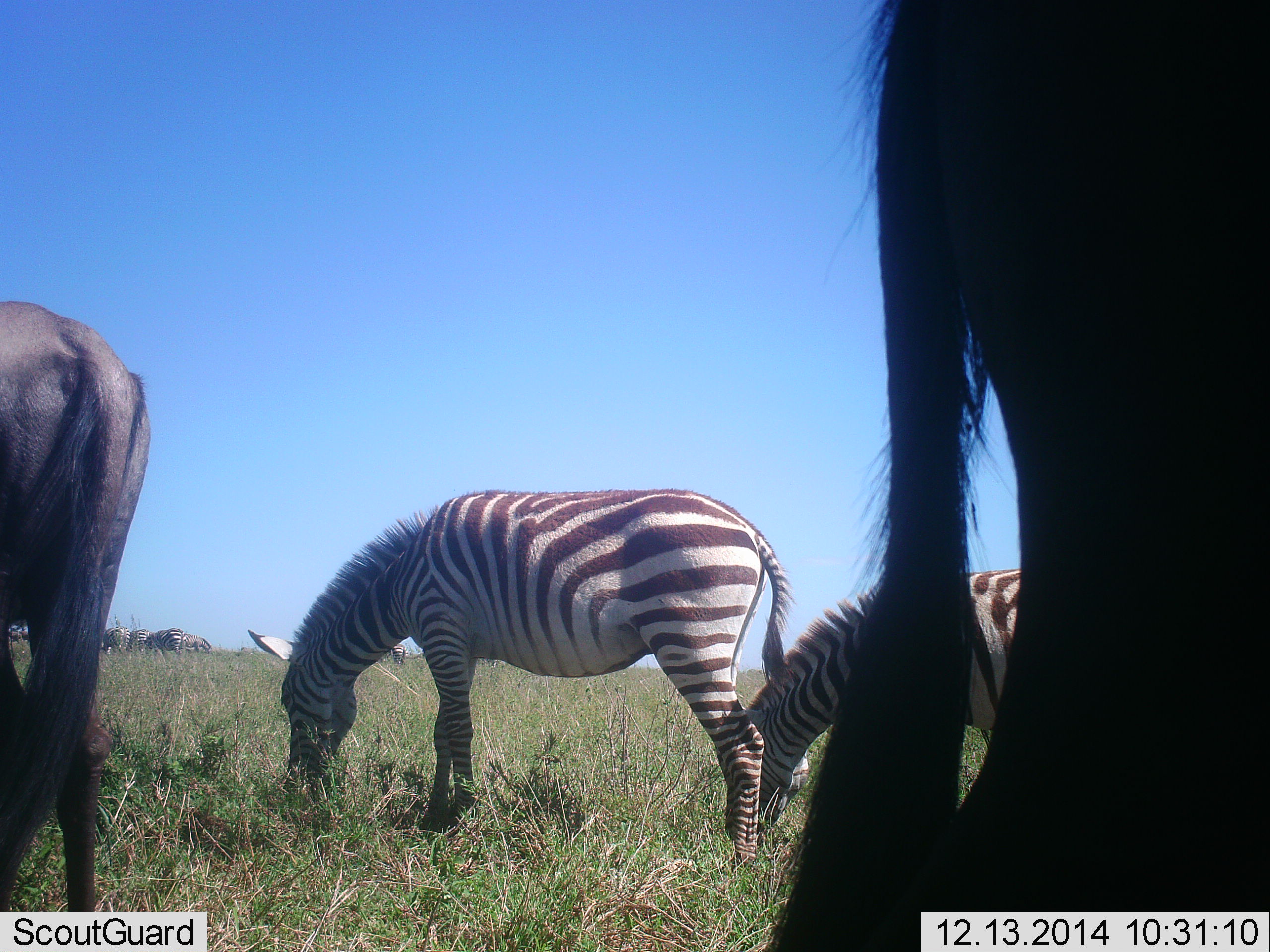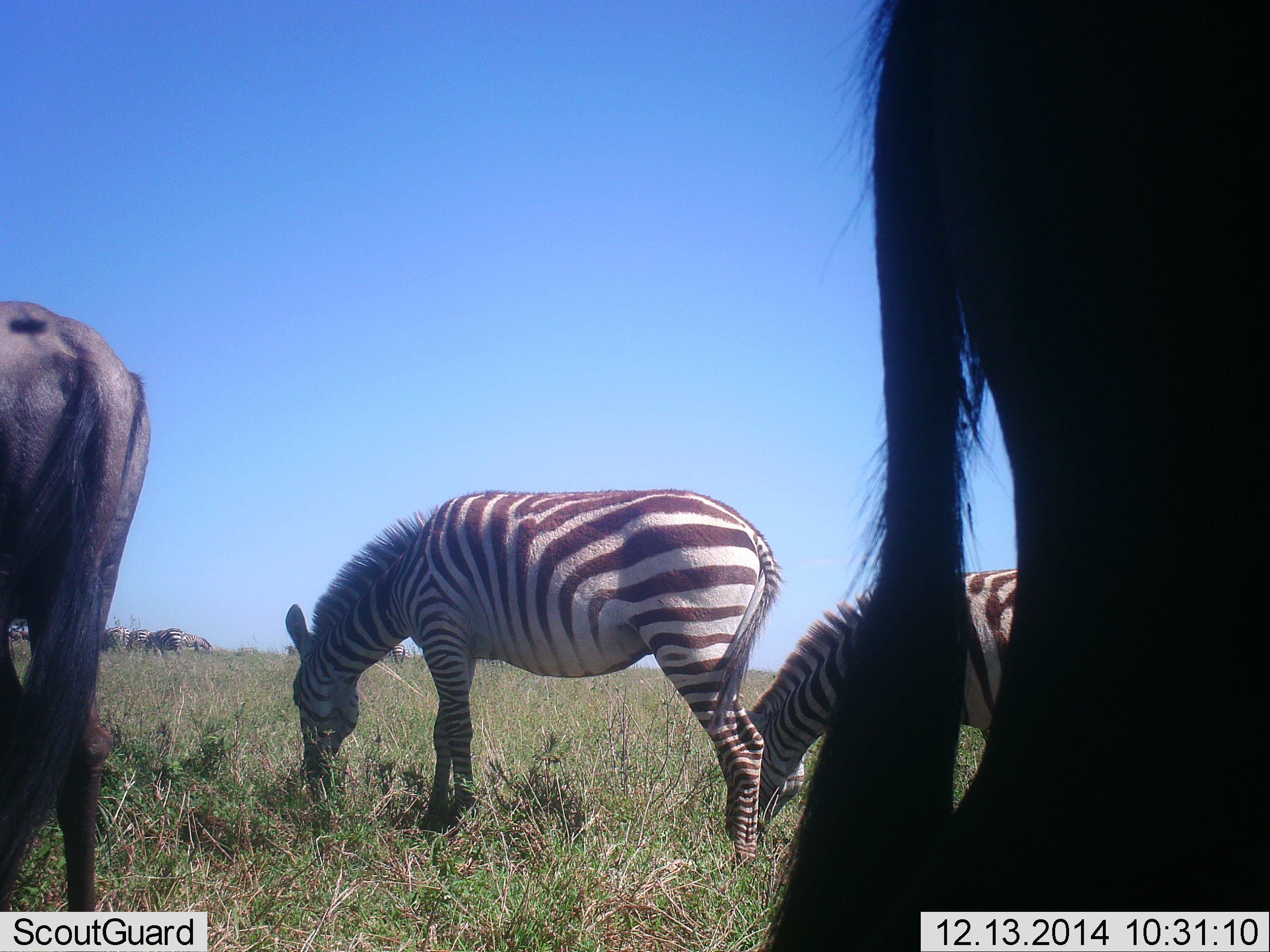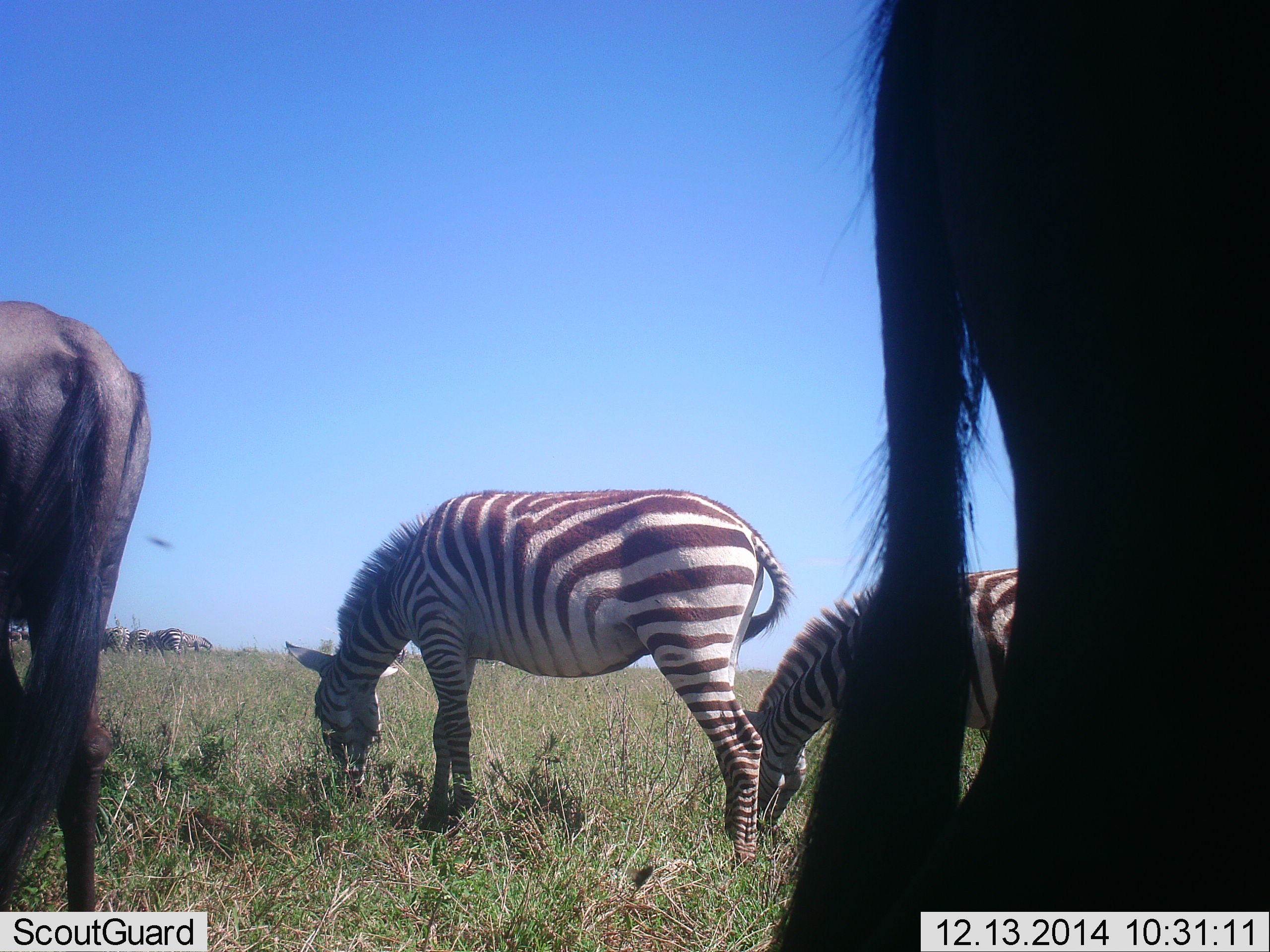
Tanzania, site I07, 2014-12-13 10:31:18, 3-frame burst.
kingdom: Animalia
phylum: Chordata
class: Mammalia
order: Artiodactyla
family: Bovidae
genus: Connochaetes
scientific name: Connochaetes taurinus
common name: blue wildebeest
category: wildebeest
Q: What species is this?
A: Wildebeest (blue wildebeest) (Connochaetes taurinus).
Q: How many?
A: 2.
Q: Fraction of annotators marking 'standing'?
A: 80%.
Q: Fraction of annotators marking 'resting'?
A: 0%.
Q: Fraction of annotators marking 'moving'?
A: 0%.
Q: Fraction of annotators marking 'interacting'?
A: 0%.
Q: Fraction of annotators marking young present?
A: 0%.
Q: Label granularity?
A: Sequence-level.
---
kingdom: Animalia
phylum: Chordata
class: Mammalia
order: Perissodactyla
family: Equidae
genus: Equus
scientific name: Equus quagga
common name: plains zebra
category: zebra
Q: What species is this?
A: Zebra (plains zebra) (Equus quagga).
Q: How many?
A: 3.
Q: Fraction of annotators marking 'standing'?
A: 45%.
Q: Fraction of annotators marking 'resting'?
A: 0%.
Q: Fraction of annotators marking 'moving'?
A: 0%.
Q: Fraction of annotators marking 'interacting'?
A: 0%.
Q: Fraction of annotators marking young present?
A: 0%.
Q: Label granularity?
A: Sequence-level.